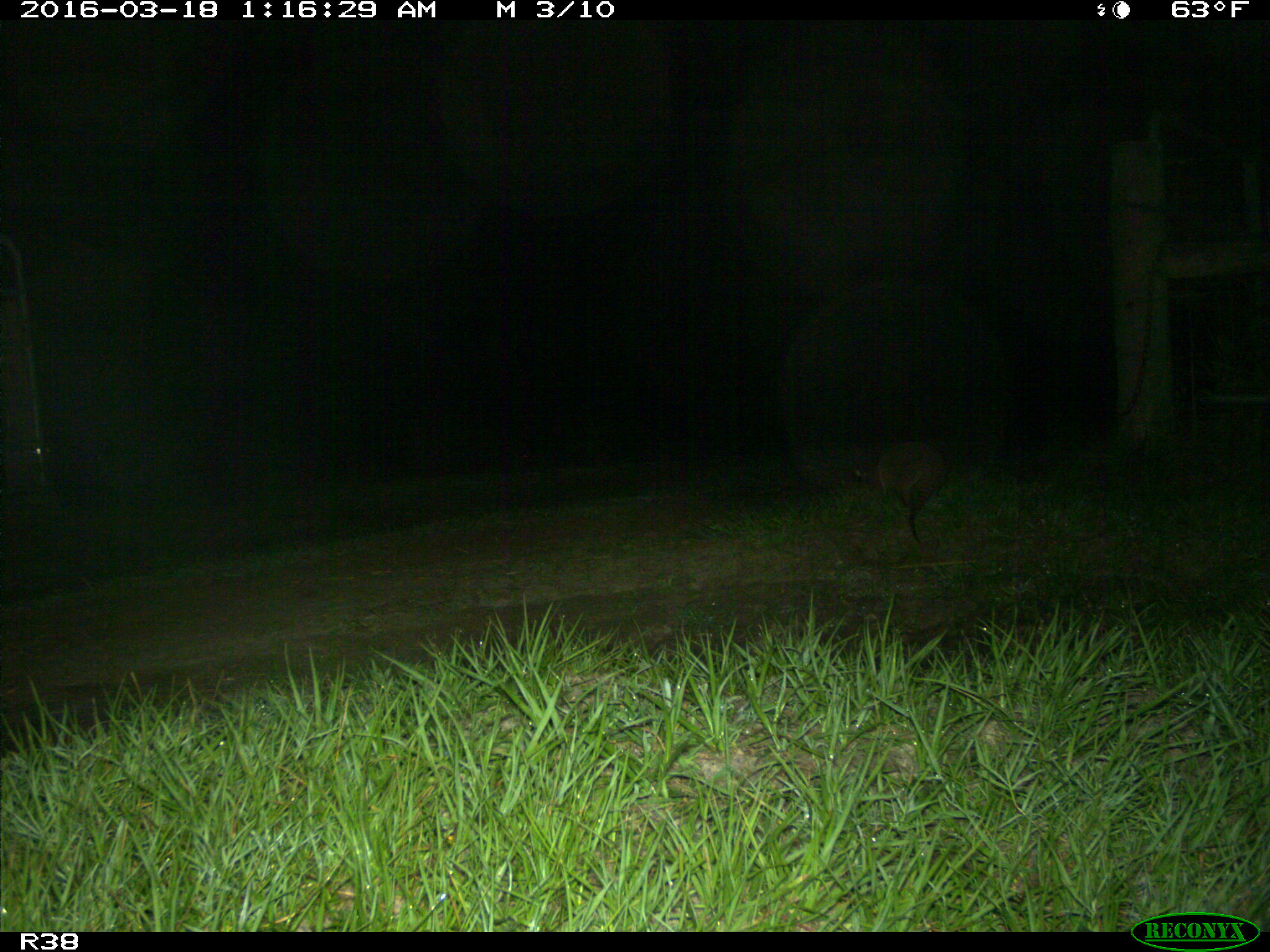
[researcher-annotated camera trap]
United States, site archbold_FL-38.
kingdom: Animalia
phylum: Chordata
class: Mammalia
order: Cingulata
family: Dasypodidae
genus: Dasypus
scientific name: Dasypus novemcinctus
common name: nine-banded armadillo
Dasypus novemcinctus (nine-banded armadillo).